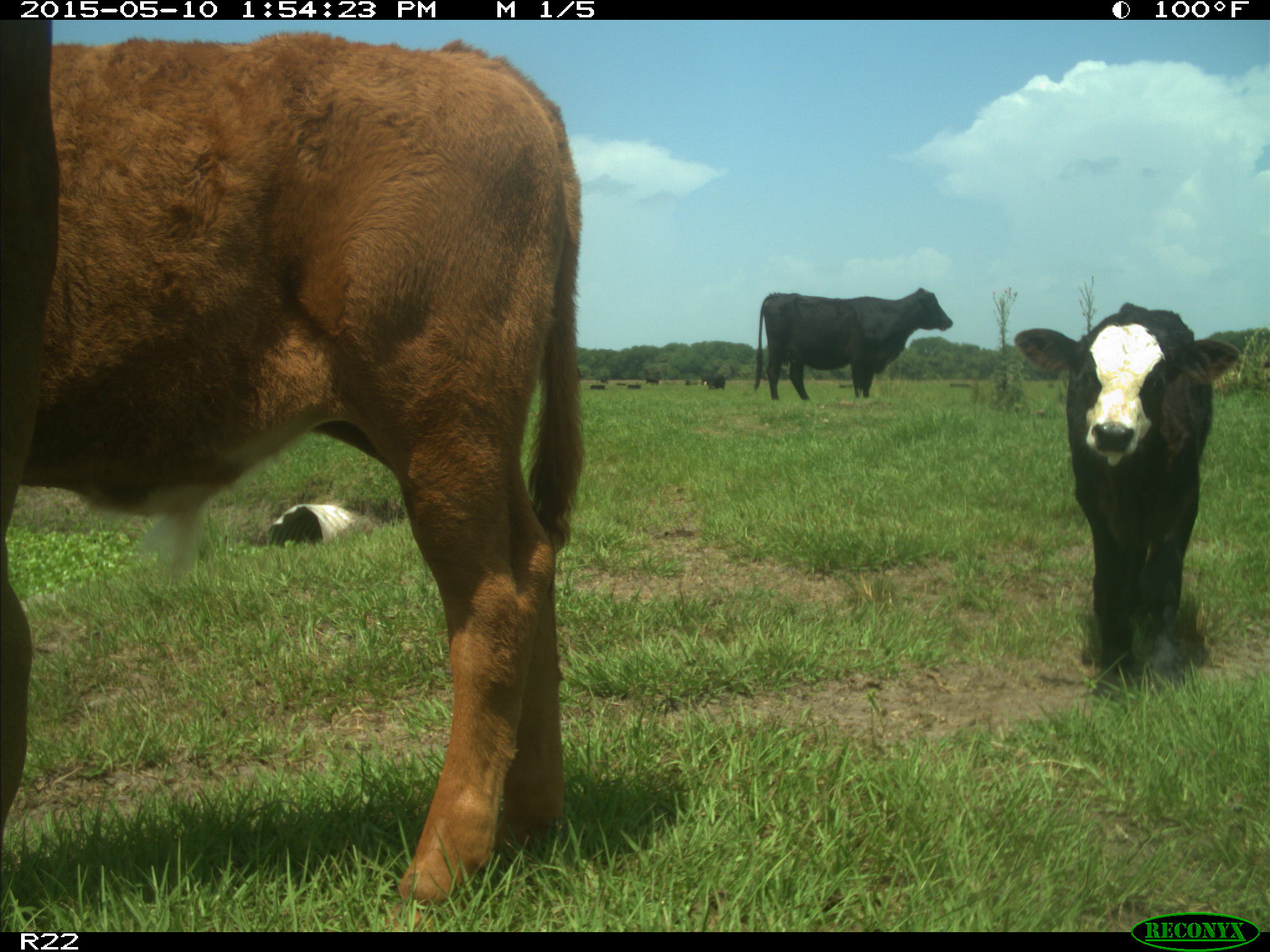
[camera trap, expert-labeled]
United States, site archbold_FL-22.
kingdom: Animalia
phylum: Chordata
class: Mammalia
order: Artiodactyla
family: Bovidae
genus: Bos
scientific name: Bos taurus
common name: domestic cow